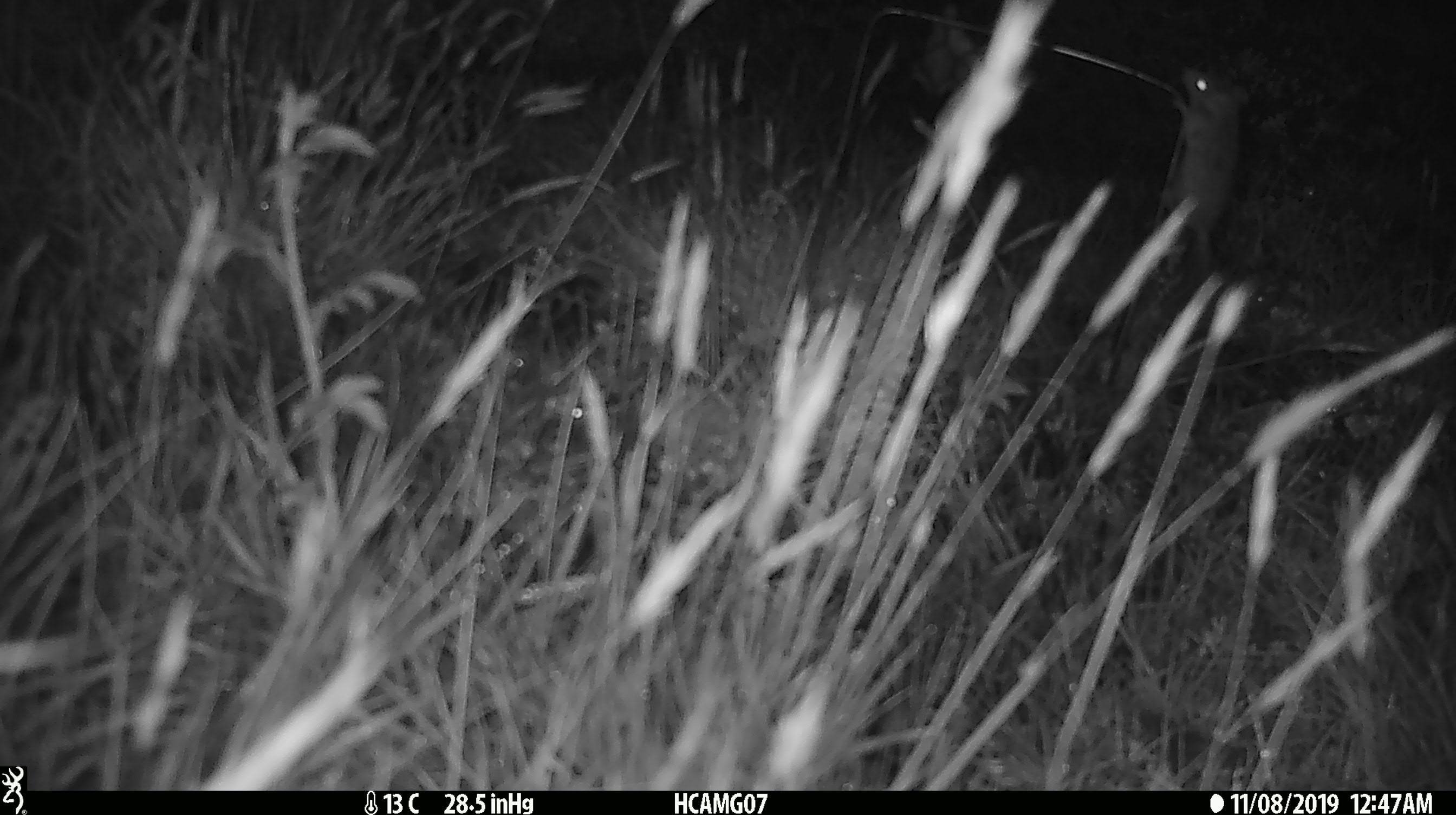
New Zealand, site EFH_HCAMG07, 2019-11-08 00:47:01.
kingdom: Animalia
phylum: Chordata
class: Mammalia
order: Rodentia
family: Muridae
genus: Mus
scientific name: Mus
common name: mouse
Mouse (Mus).